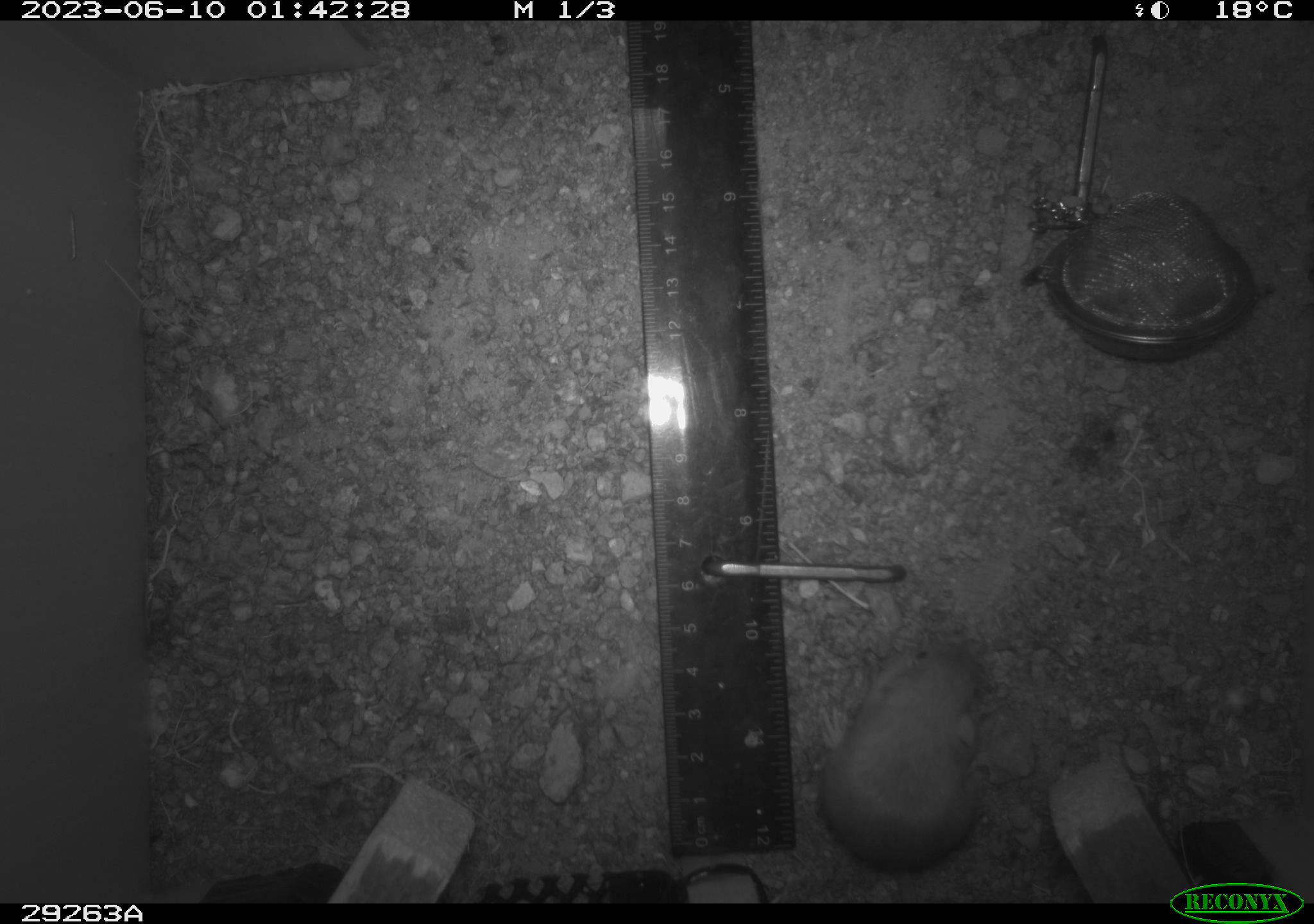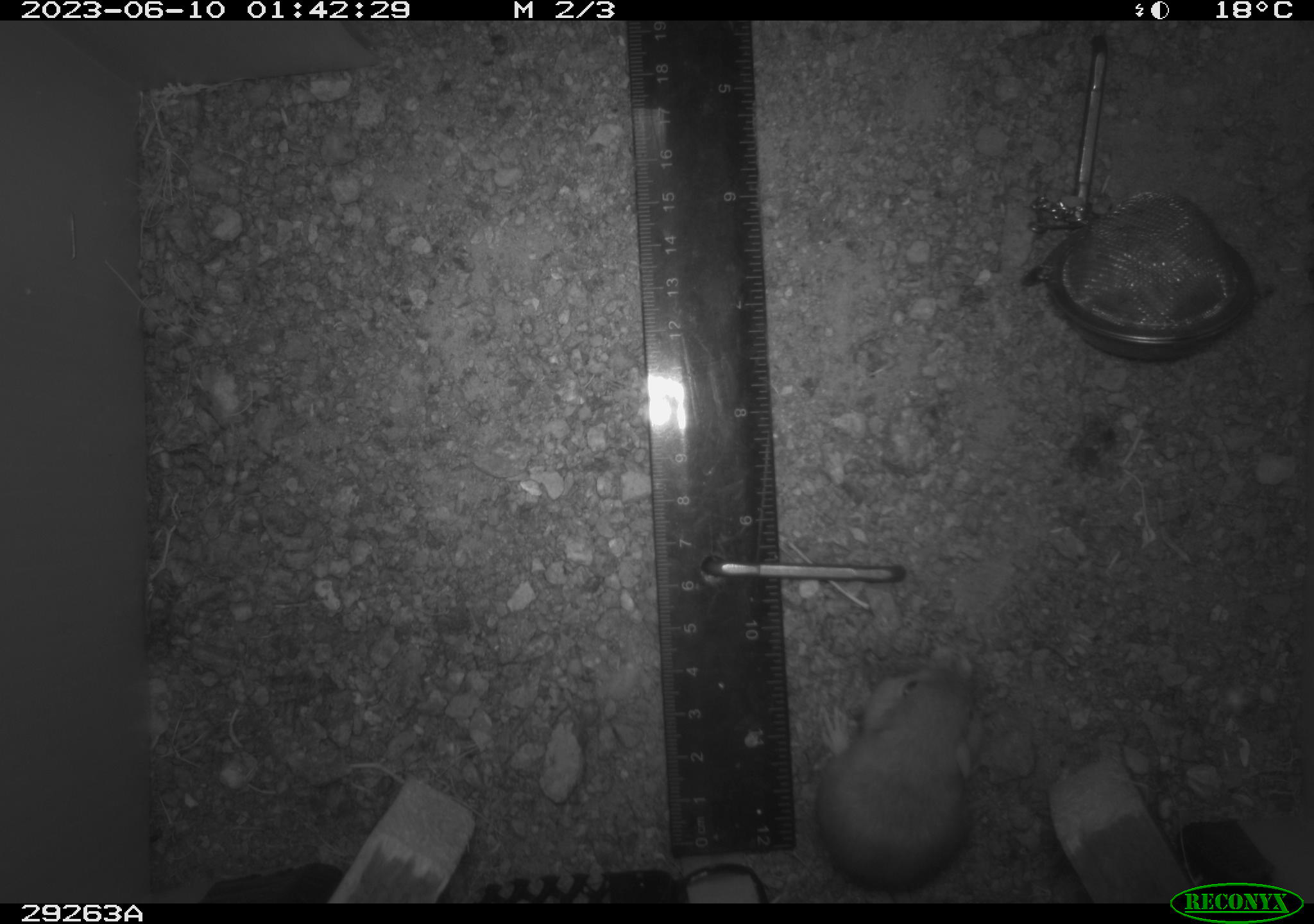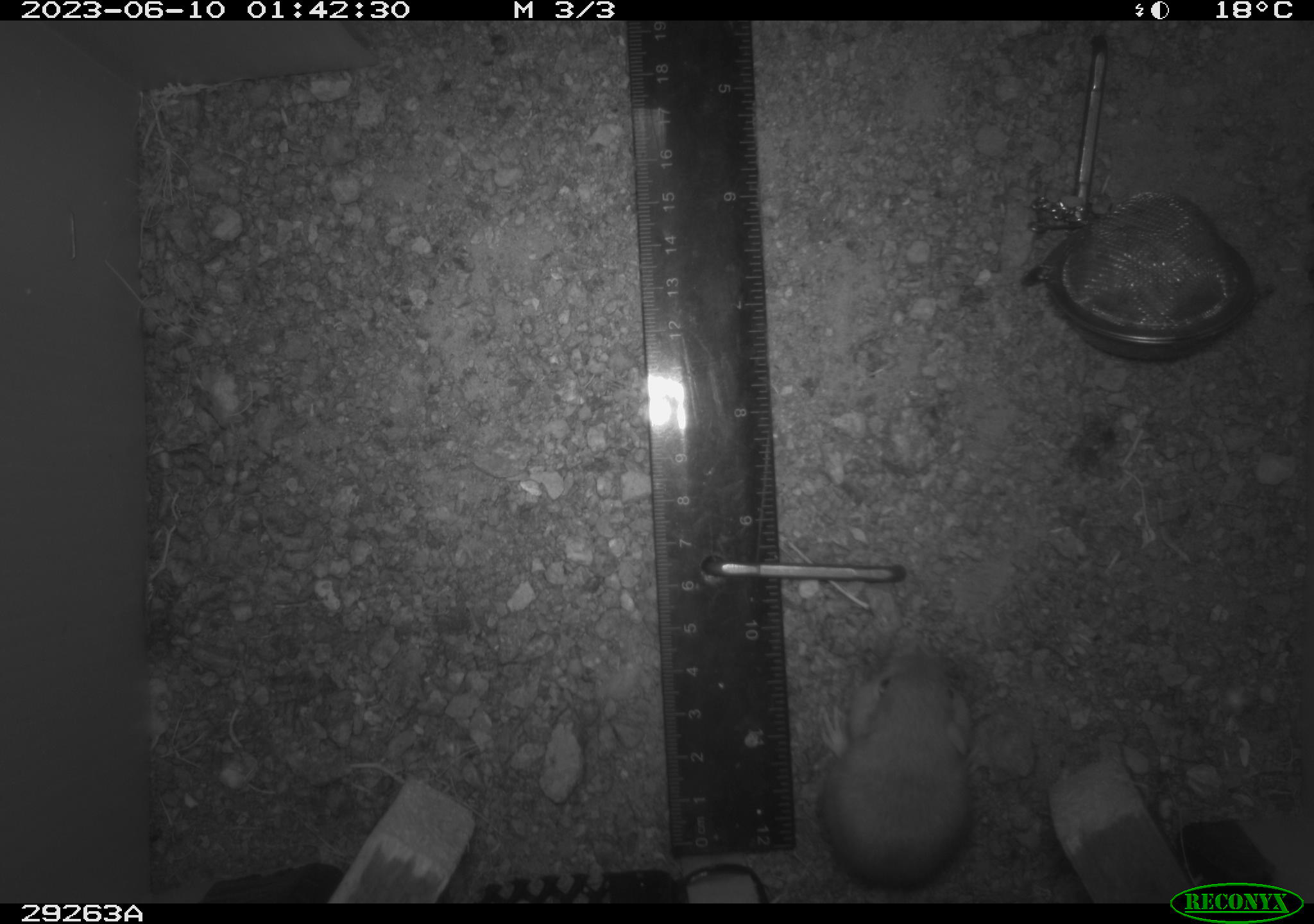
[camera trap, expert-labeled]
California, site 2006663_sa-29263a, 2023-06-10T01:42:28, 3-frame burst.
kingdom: Animalia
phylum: Chordata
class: Mammalia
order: Rodentia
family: Heteromyidae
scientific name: Heteromyidae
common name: kangaroo rats and pocket mice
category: heteromyidae family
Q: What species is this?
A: Heteromyidae family (kangaroo rats and pocket mice) (Heteromyidae).